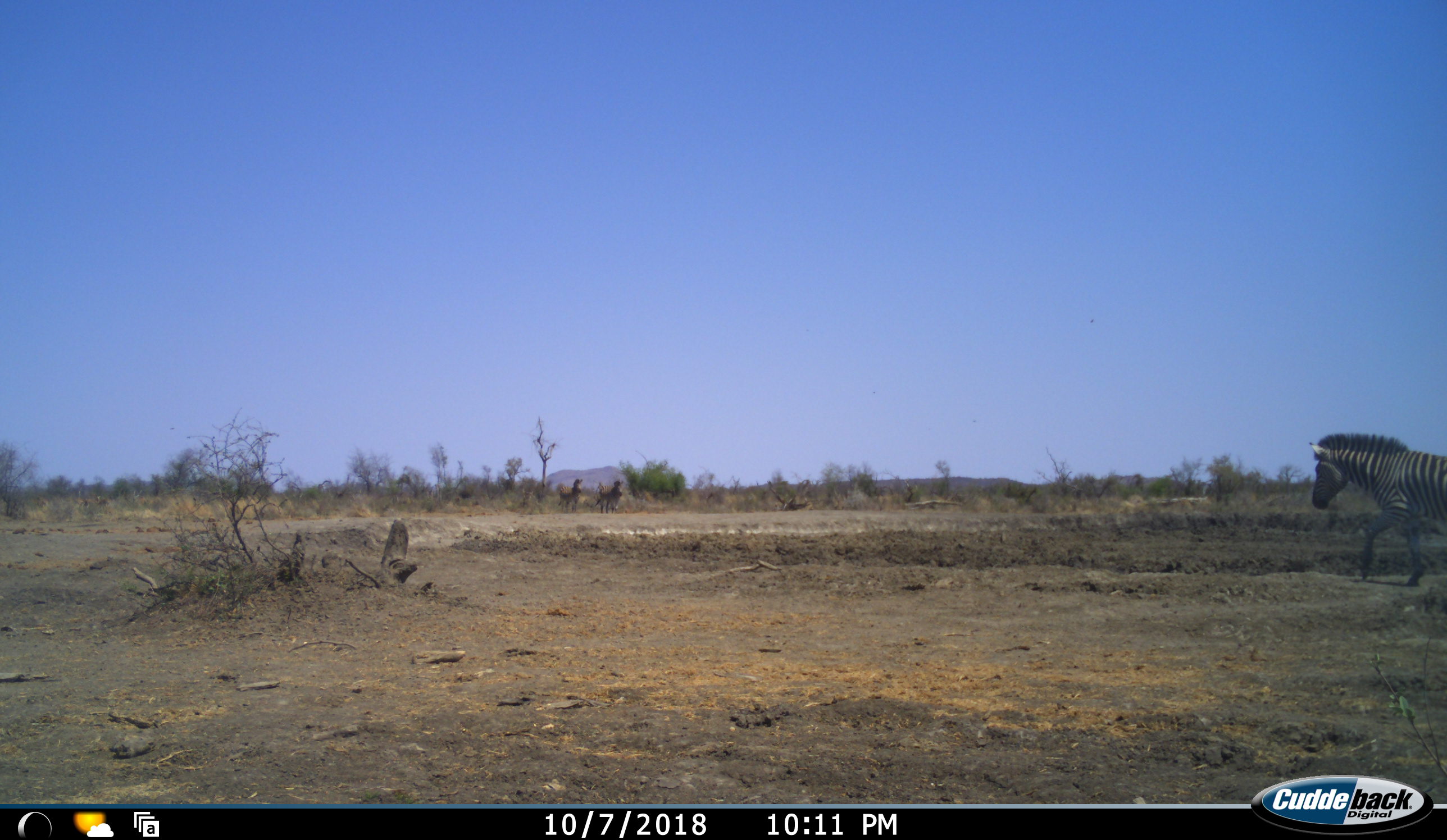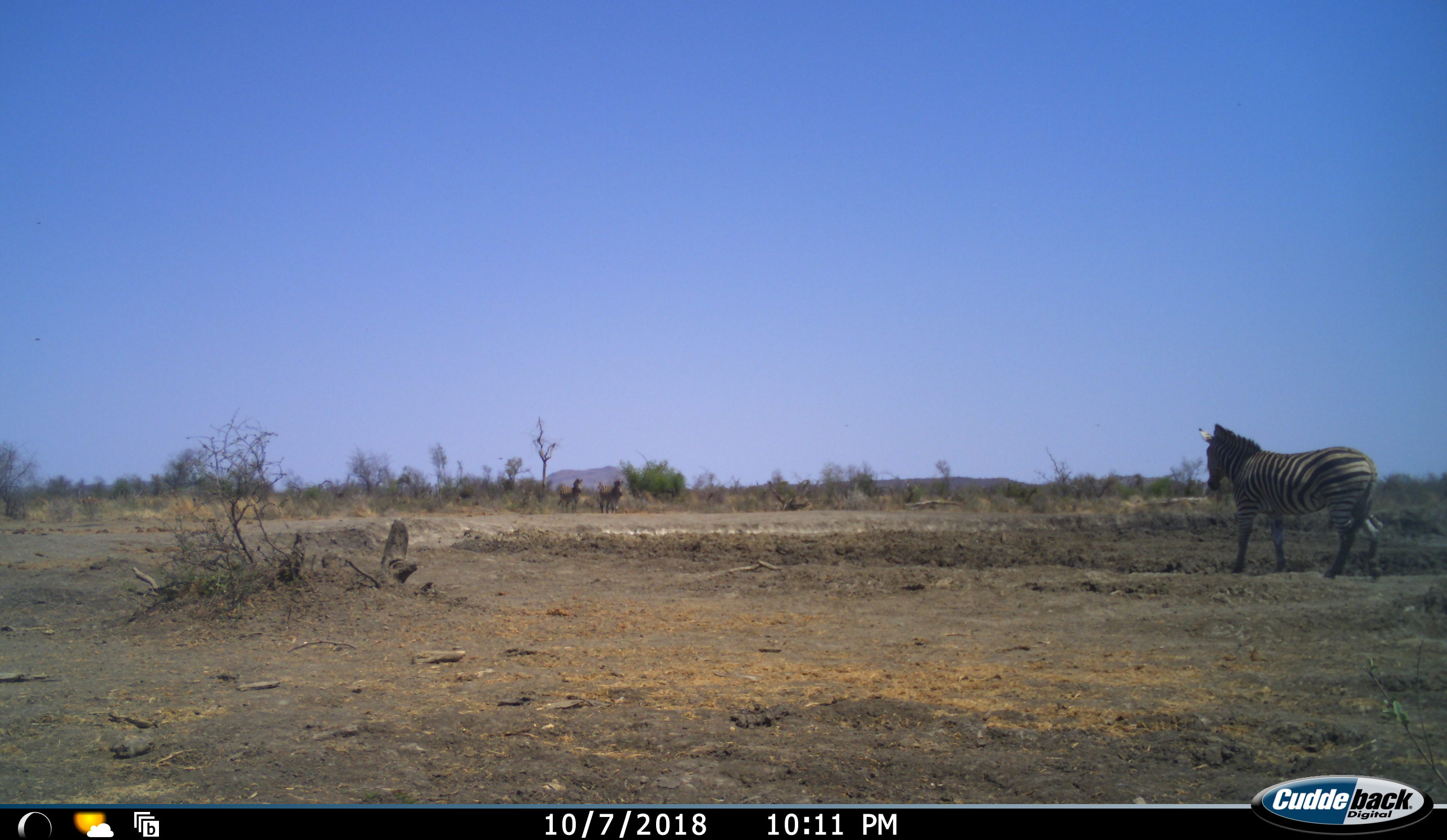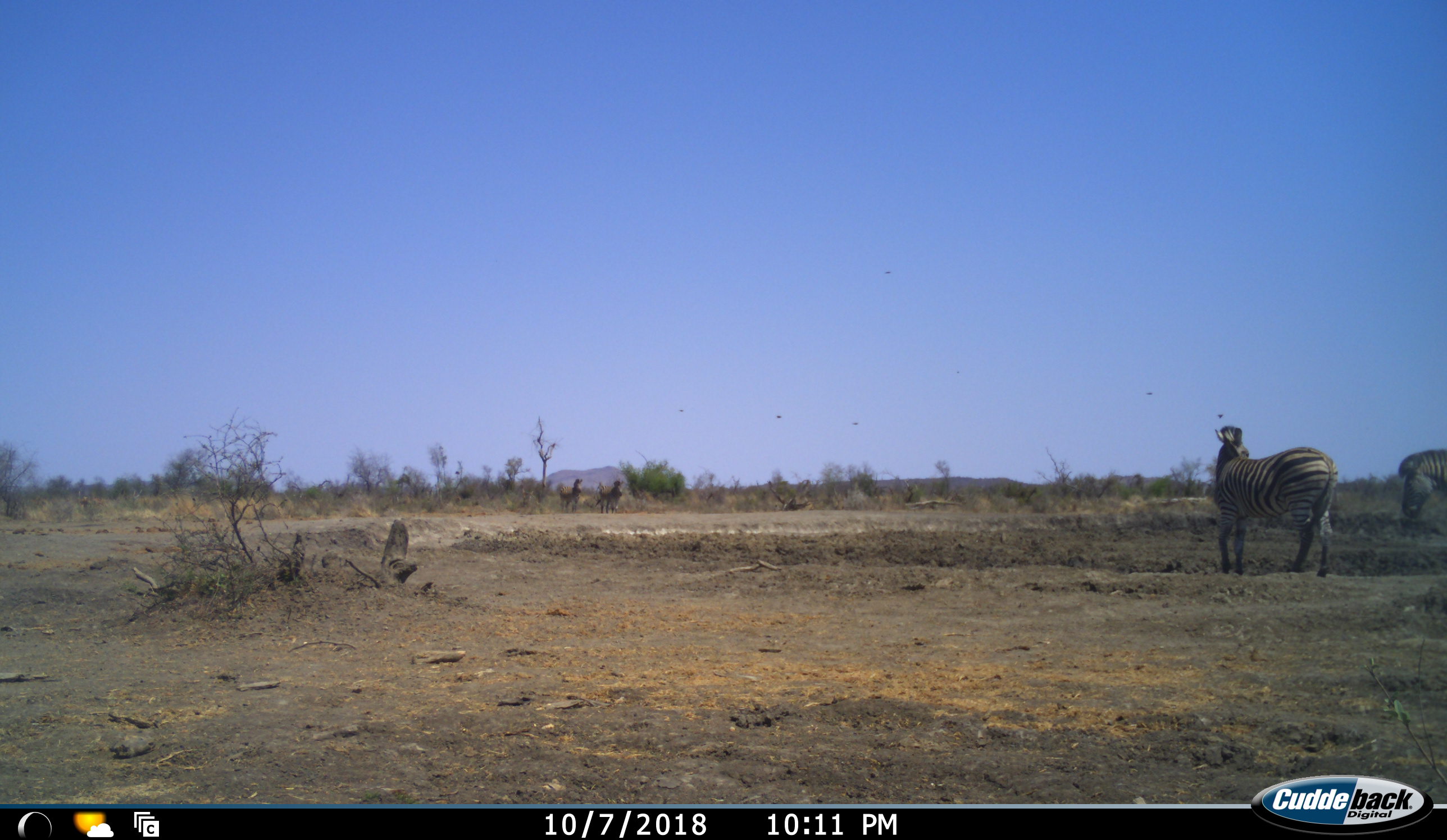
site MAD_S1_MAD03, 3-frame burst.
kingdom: Animalia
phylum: Chordata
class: Mammalia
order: Perissodactyla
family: Equidae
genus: Equus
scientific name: Equus quagga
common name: plains zebra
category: zebraplains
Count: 2.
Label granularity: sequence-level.